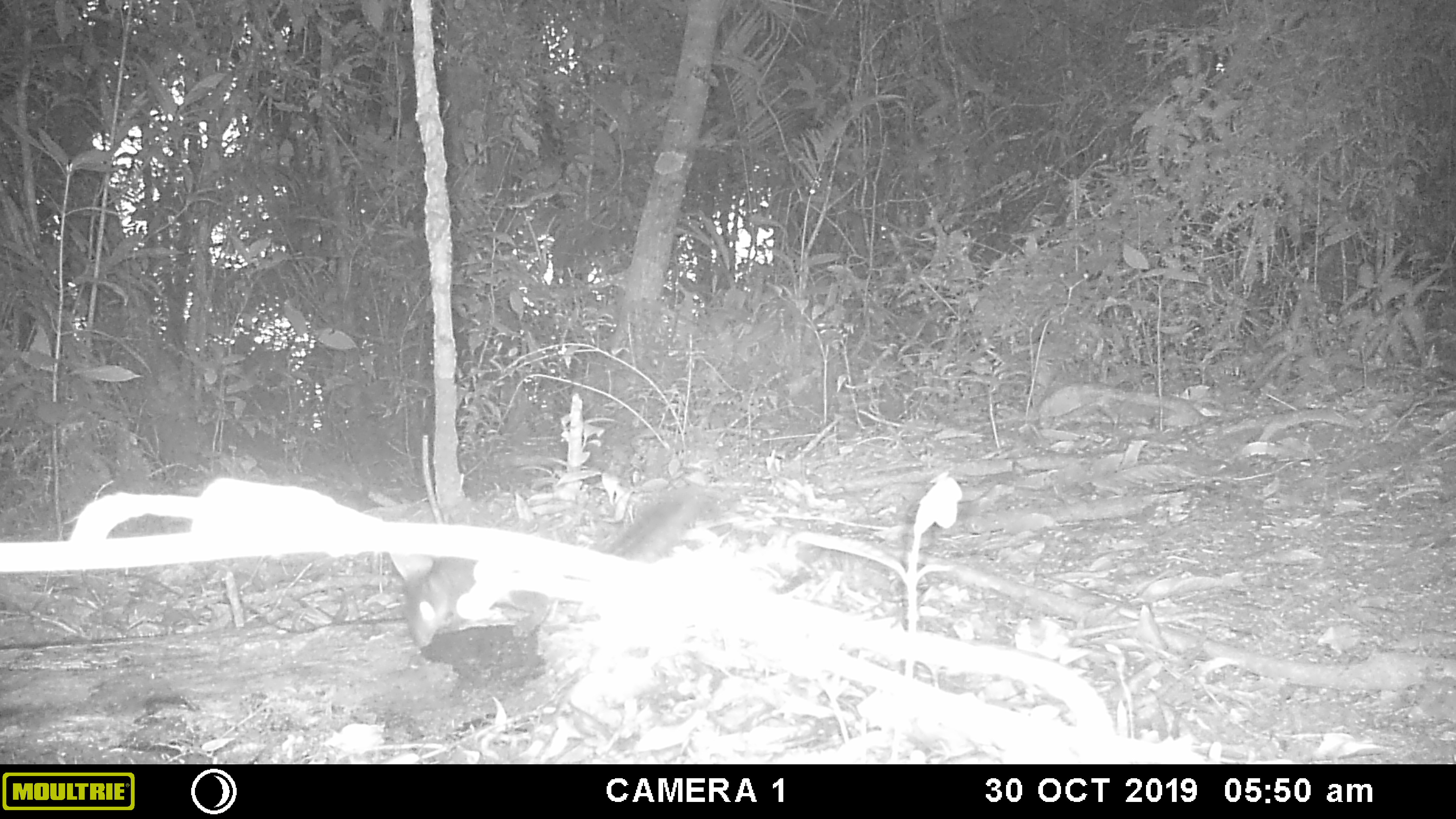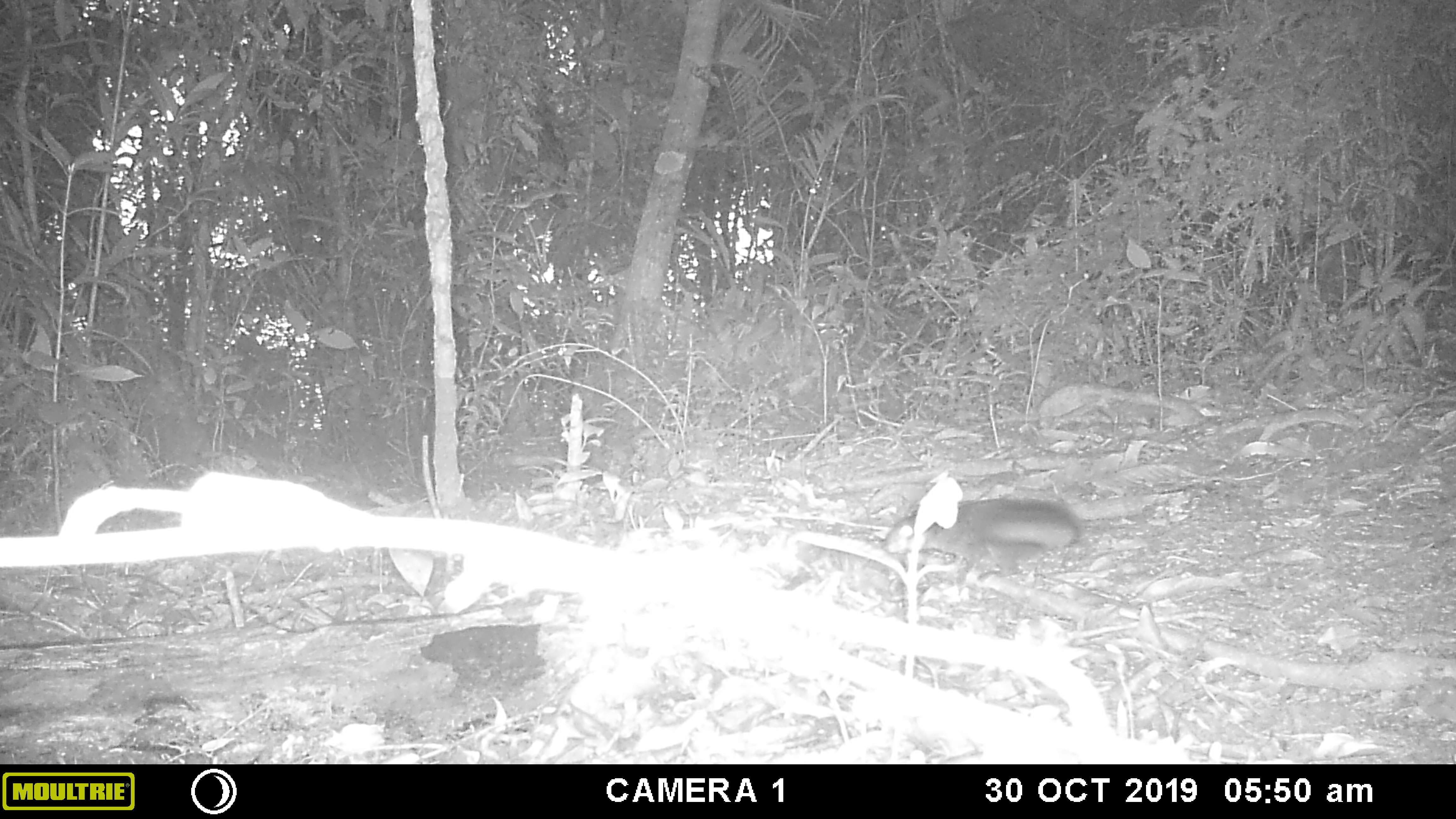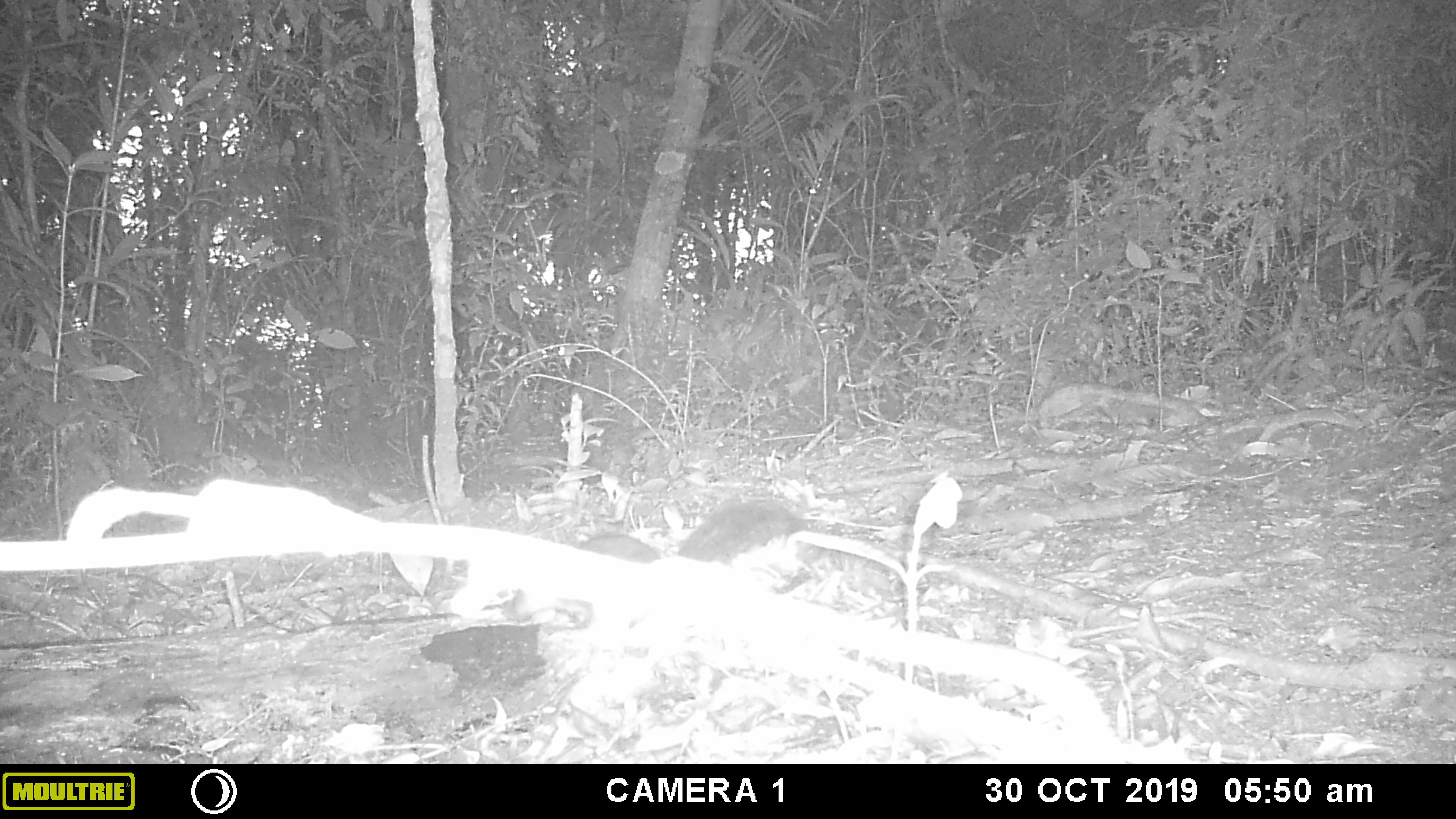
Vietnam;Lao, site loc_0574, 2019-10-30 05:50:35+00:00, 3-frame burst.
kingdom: Animalia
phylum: Chordata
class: Mammalia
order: Rodentia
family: Sciuridae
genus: Sciurus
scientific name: Sciurus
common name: squirrel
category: unidentified squirrel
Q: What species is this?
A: Unidentified squirrel (squirrel) (Sciurus).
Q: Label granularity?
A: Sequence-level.